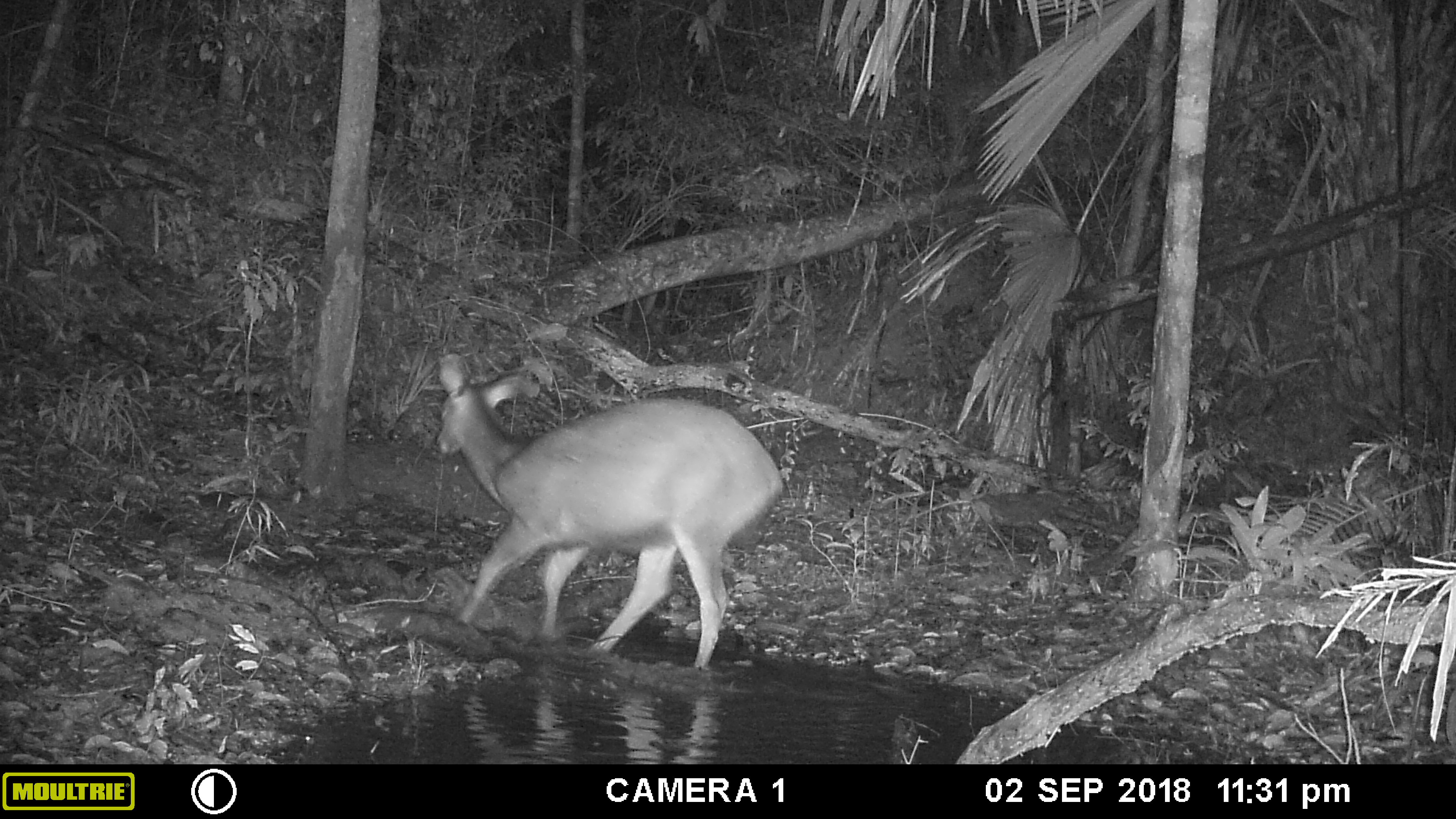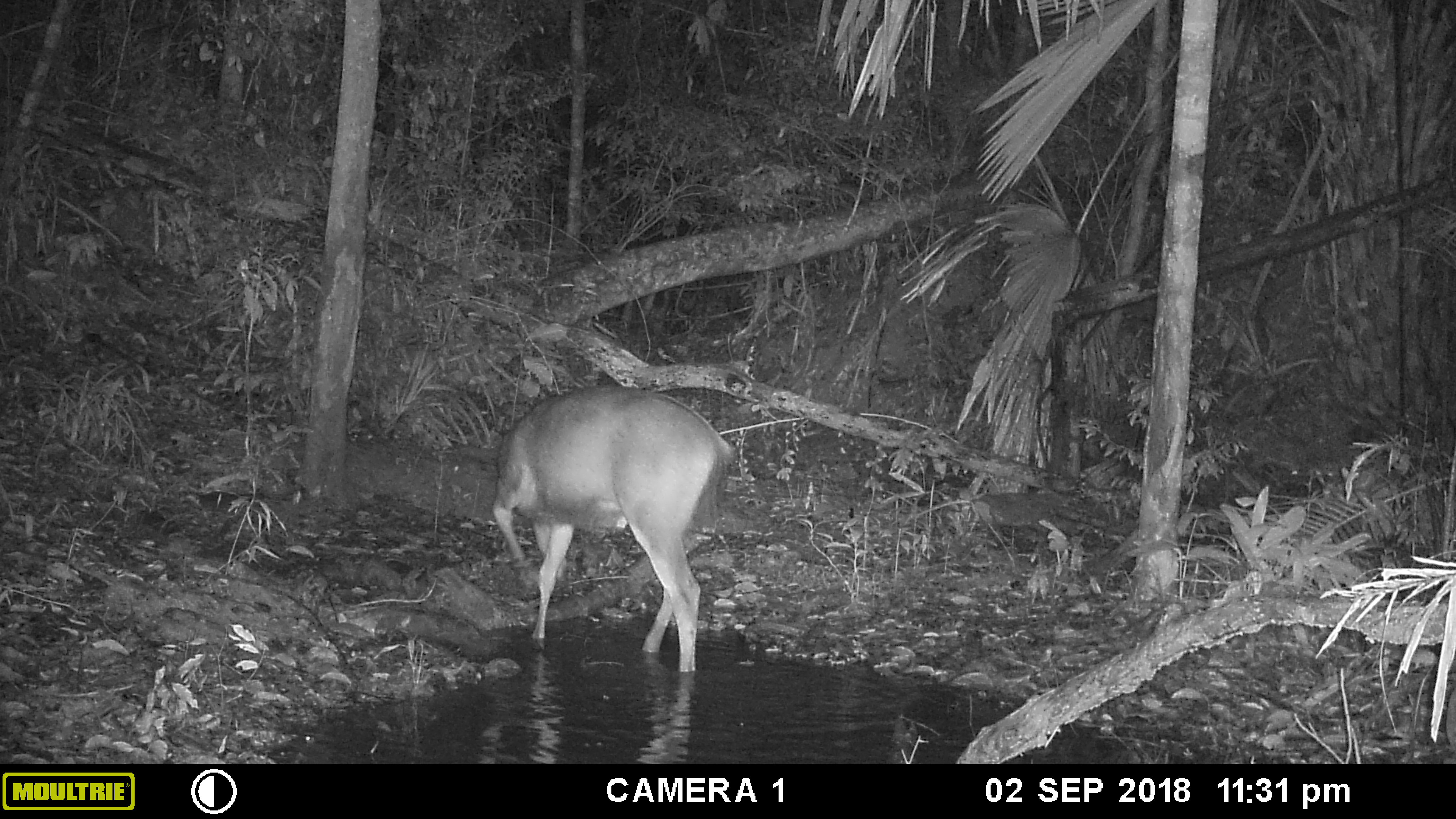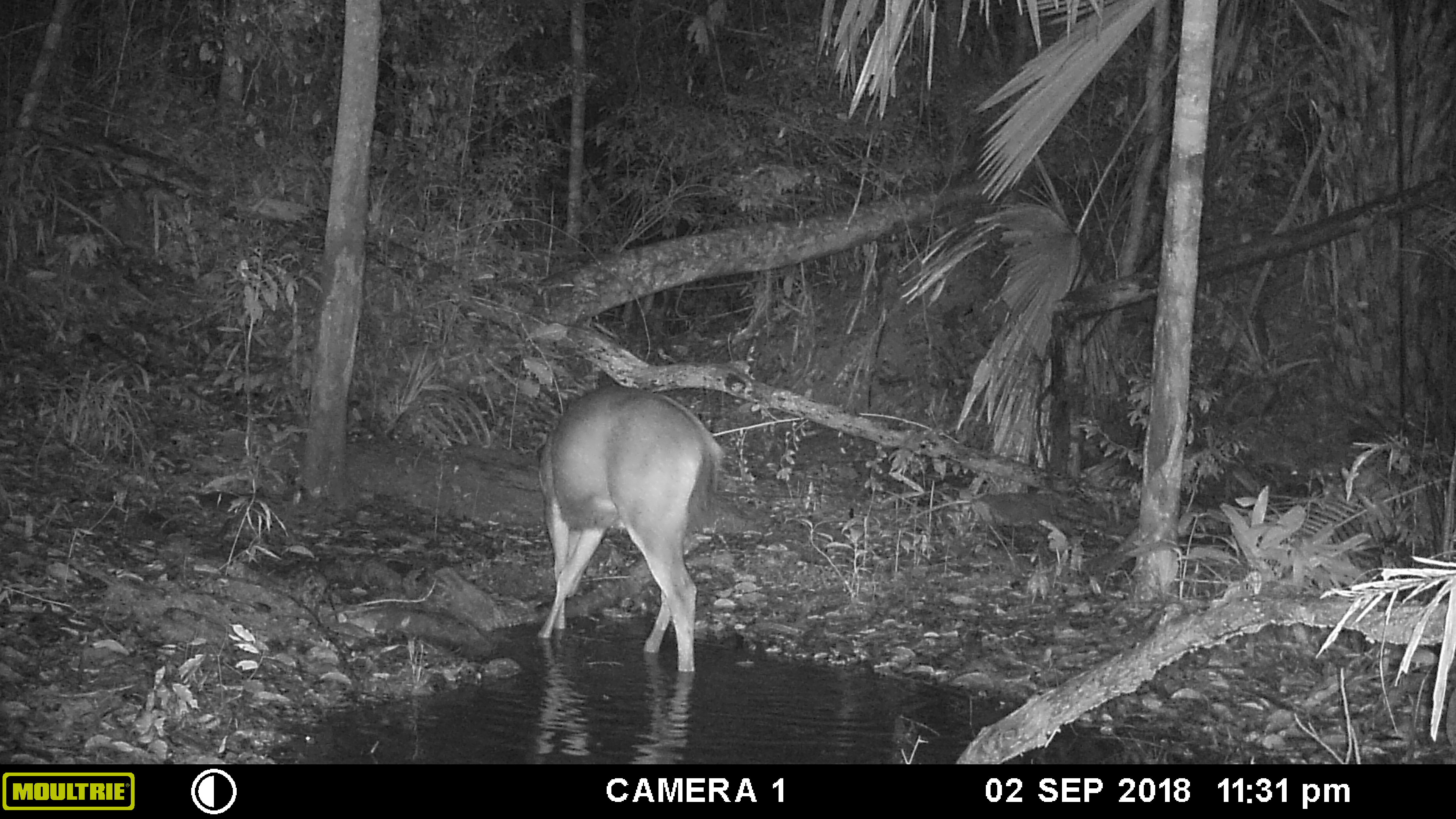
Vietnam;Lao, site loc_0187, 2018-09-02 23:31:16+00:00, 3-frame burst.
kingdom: Animalia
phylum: Chordata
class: Mammalia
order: Artiodactyla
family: Cervidae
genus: Rusa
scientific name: Rusa unicolor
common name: sambar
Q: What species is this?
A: Sambar (Rusa unicolor).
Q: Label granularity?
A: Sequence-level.